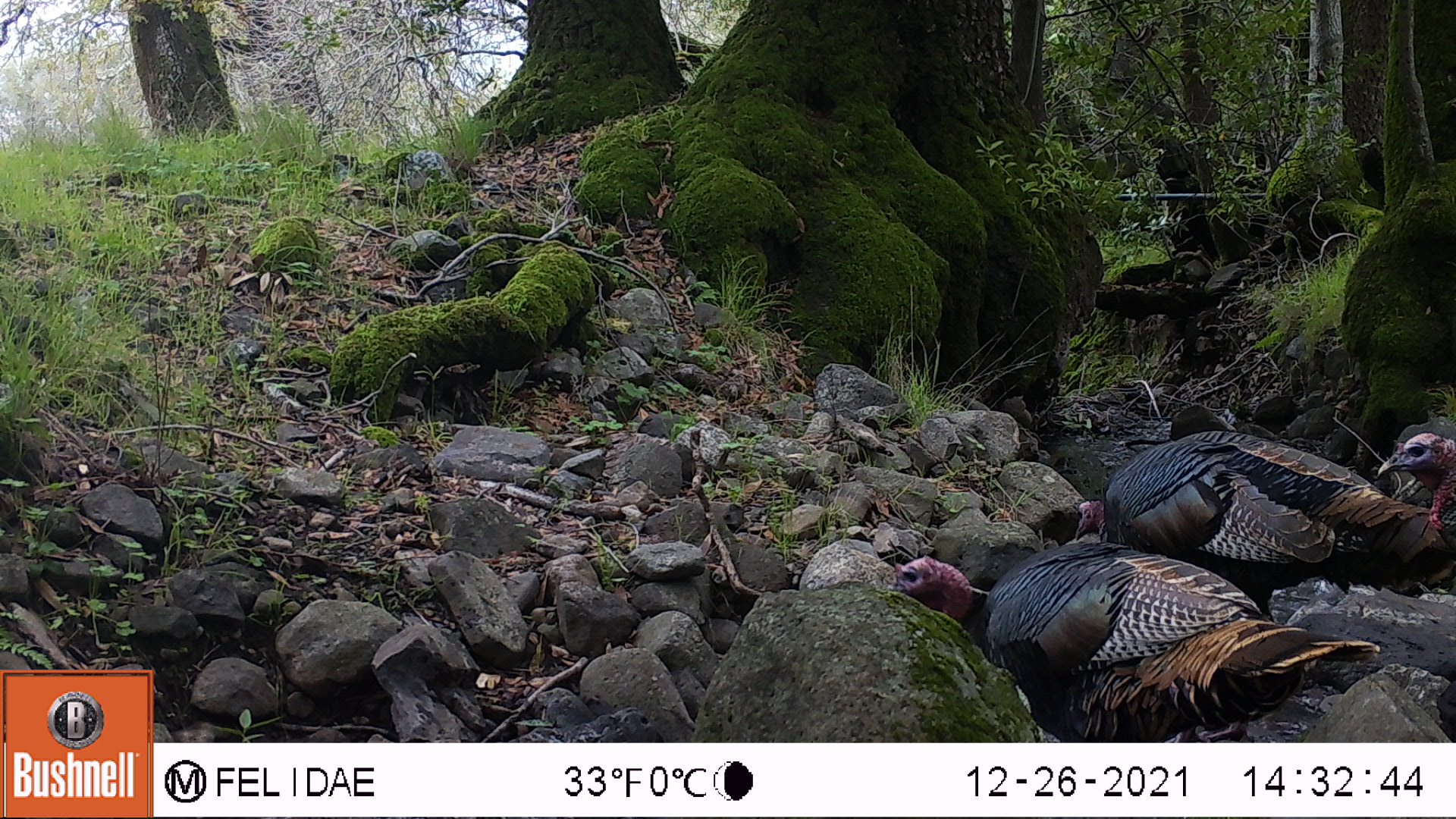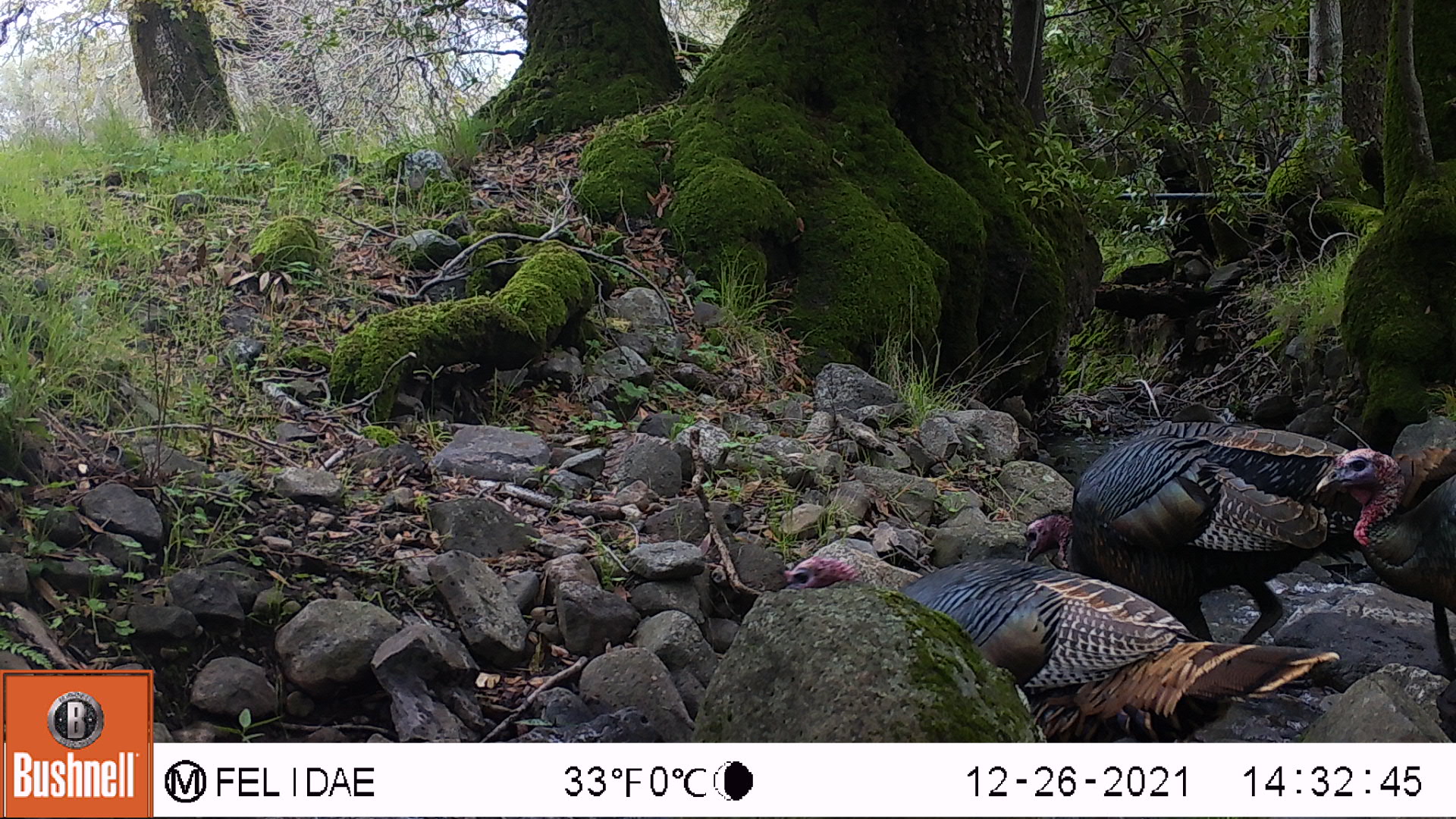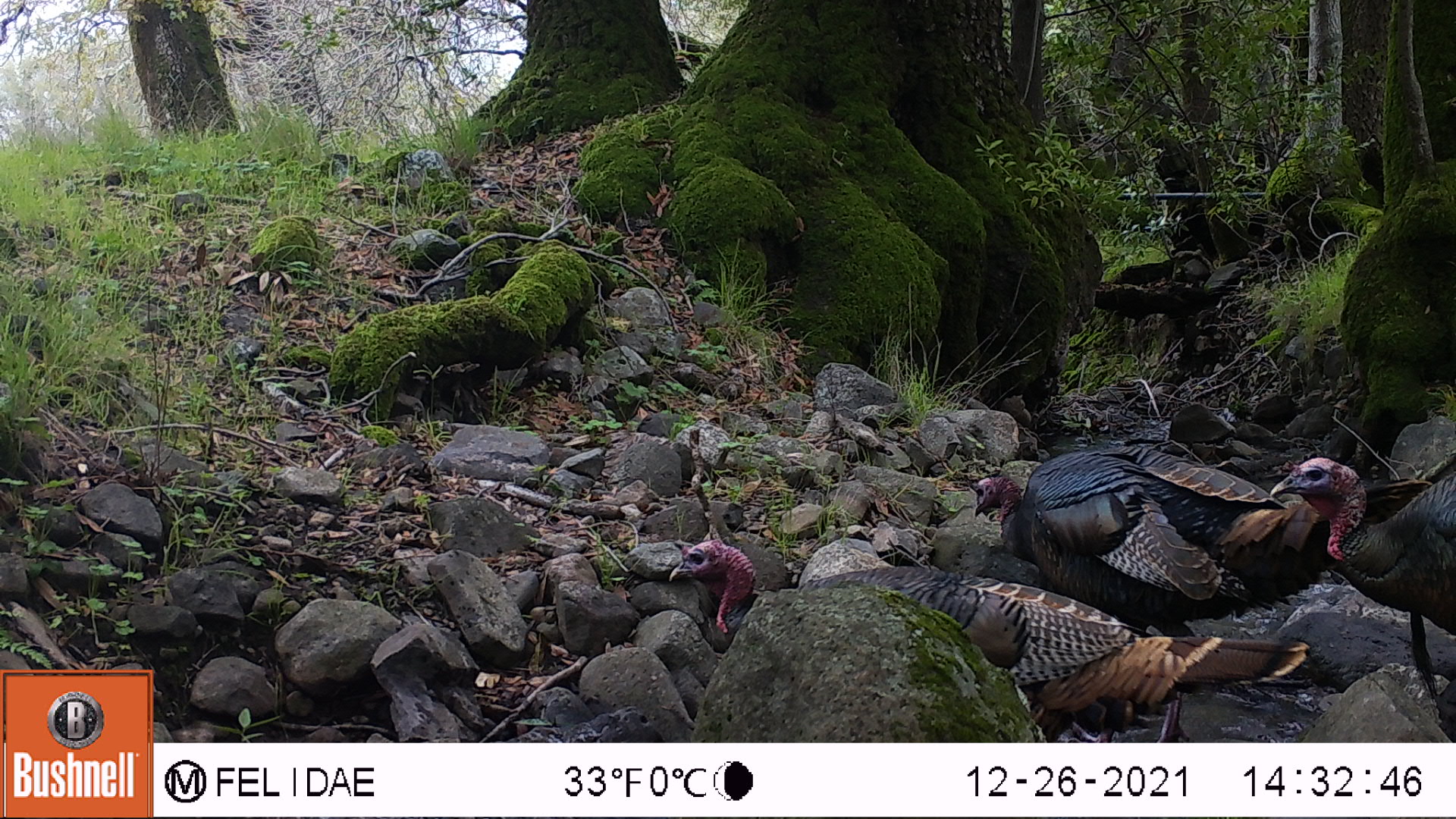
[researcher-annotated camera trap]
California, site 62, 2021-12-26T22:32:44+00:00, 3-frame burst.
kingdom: Animalia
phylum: Chordata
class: Aves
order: Galliformes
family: Phasianidae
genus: Meleagris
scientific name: Meleagris gallopavo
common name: turkey